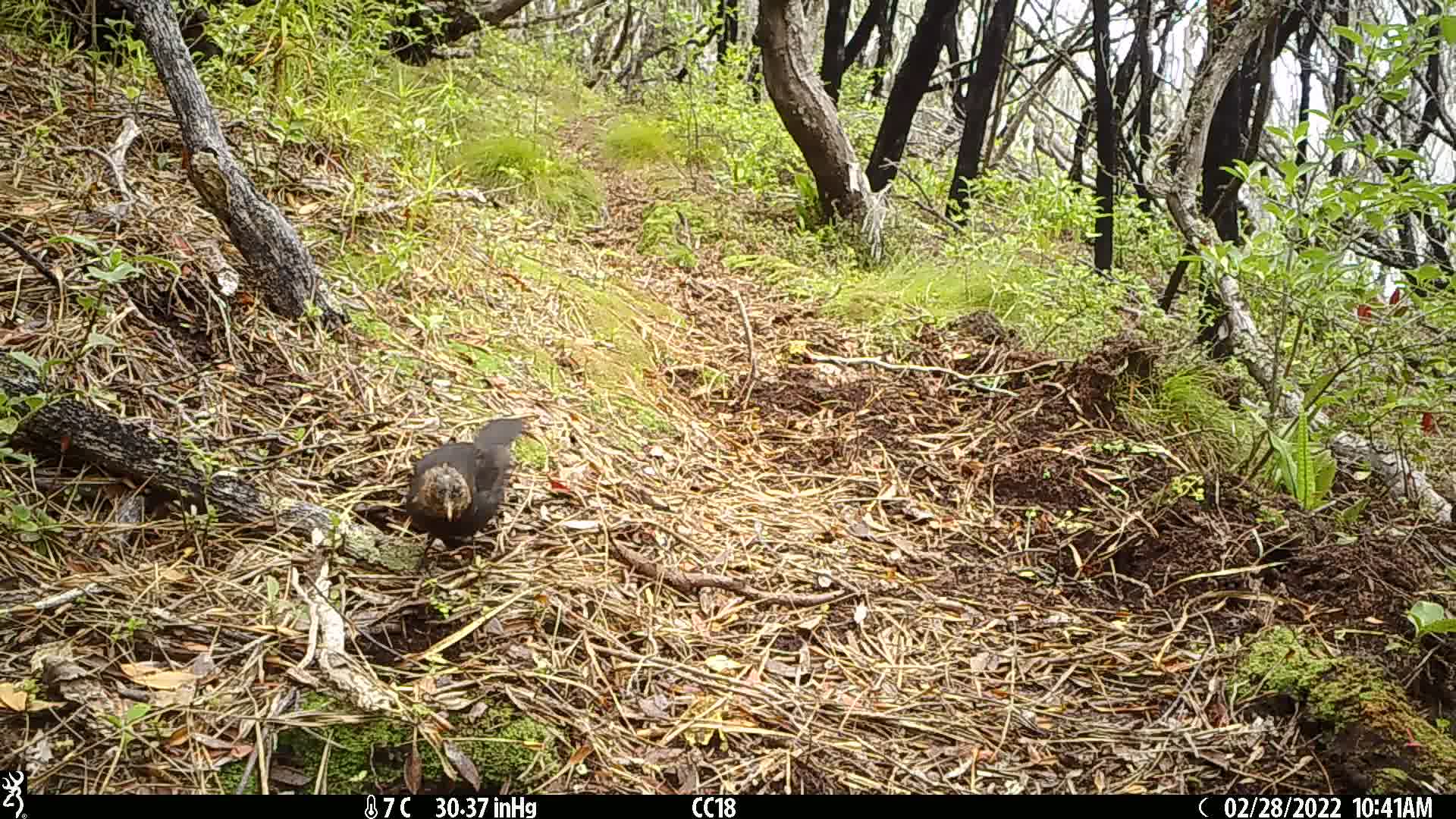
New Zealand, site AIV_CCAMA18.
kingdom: Animalia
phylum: Chordata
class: Aves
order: Passeriformes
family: Turdidae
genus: Turdus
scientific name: Turdus merula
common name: eurasian blackbird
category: blackbird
Blackbird (eurasian blackbird) (Turdus merula).